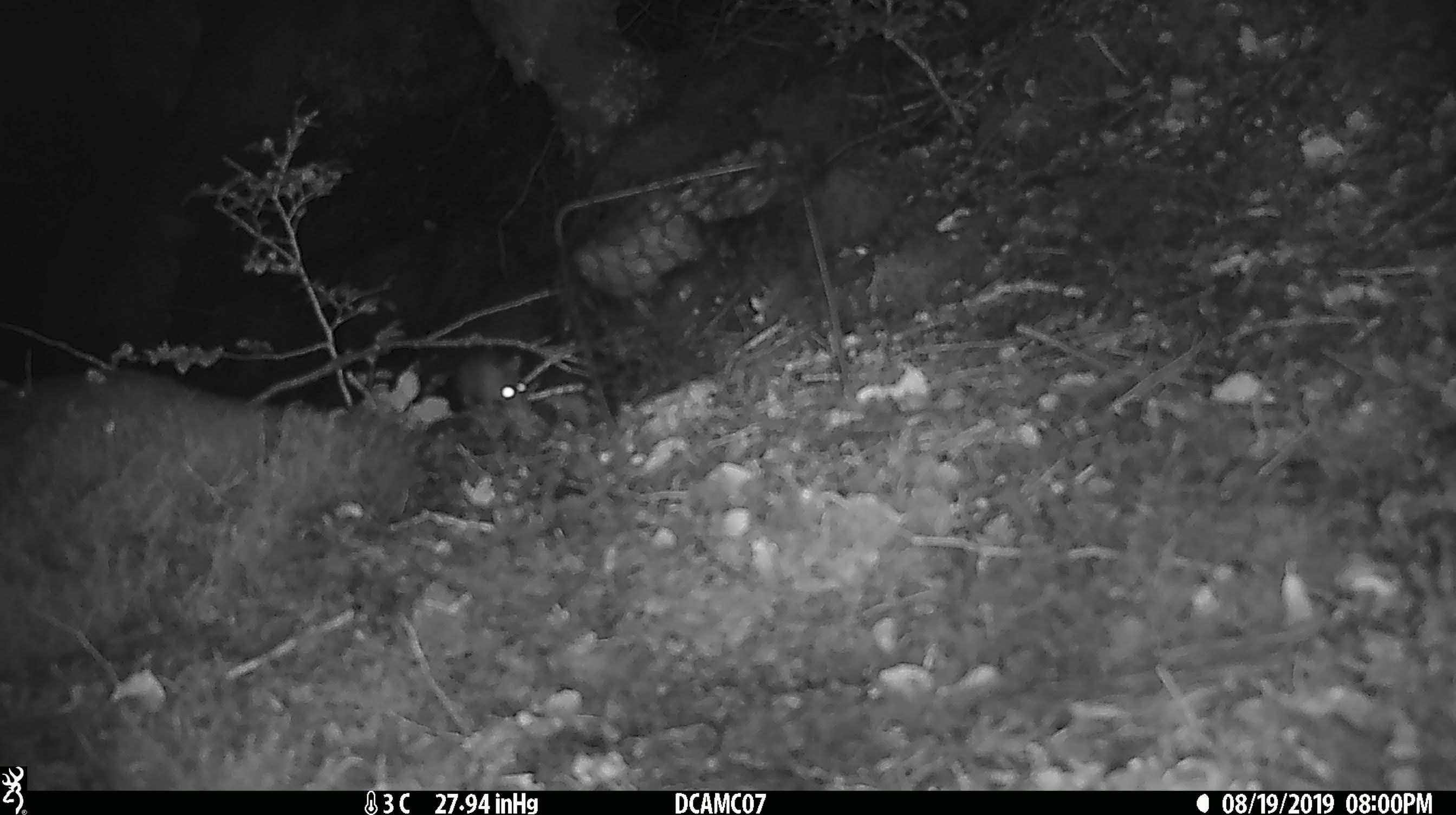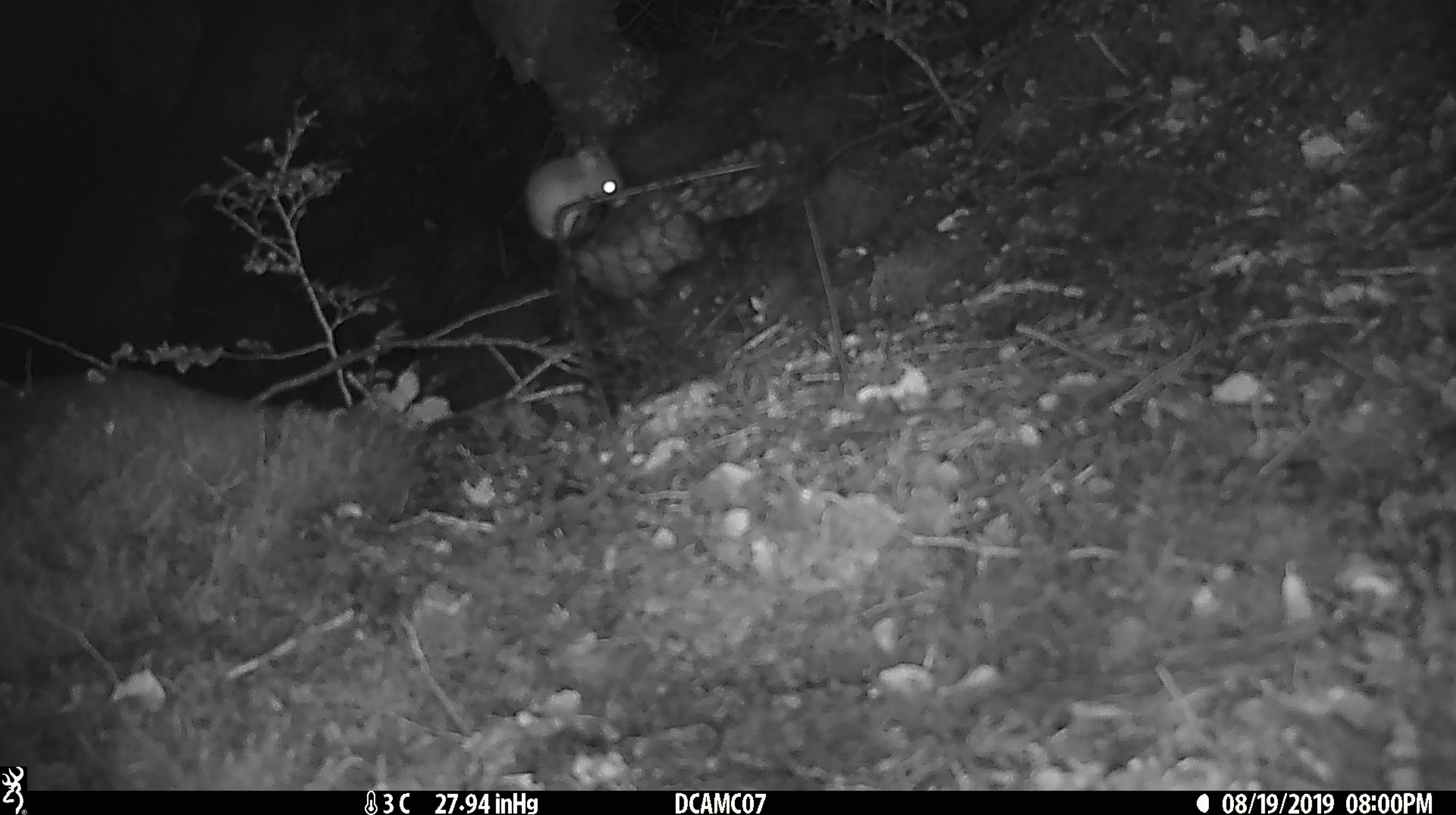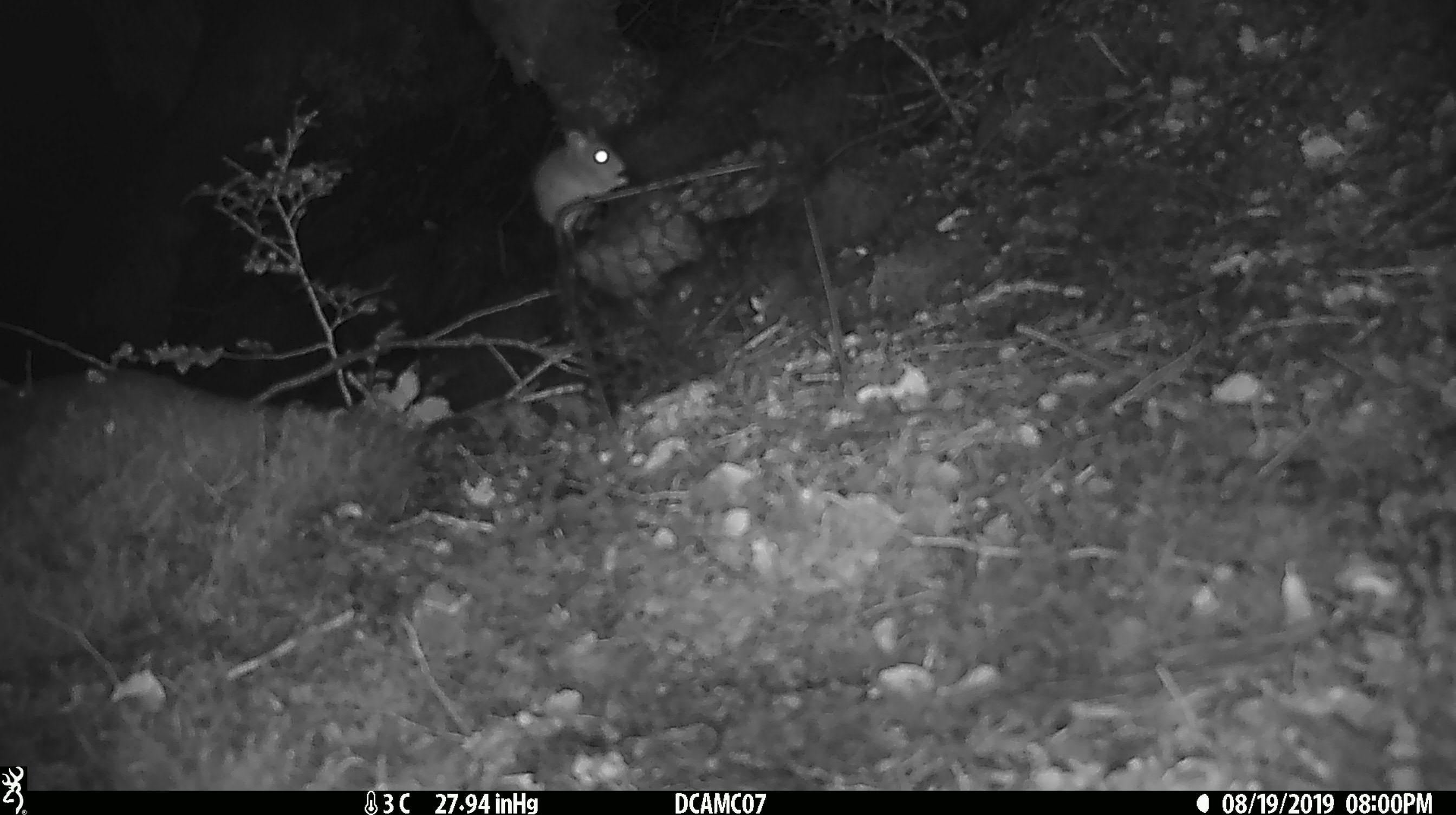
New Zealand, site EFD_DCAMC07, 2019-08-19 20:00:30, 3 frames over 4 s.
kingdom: Animalia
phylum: Chordata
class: Mammalia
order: Rodentia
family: Muridae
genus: Mus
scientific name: Mus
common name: mouse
Mouse (Mus).